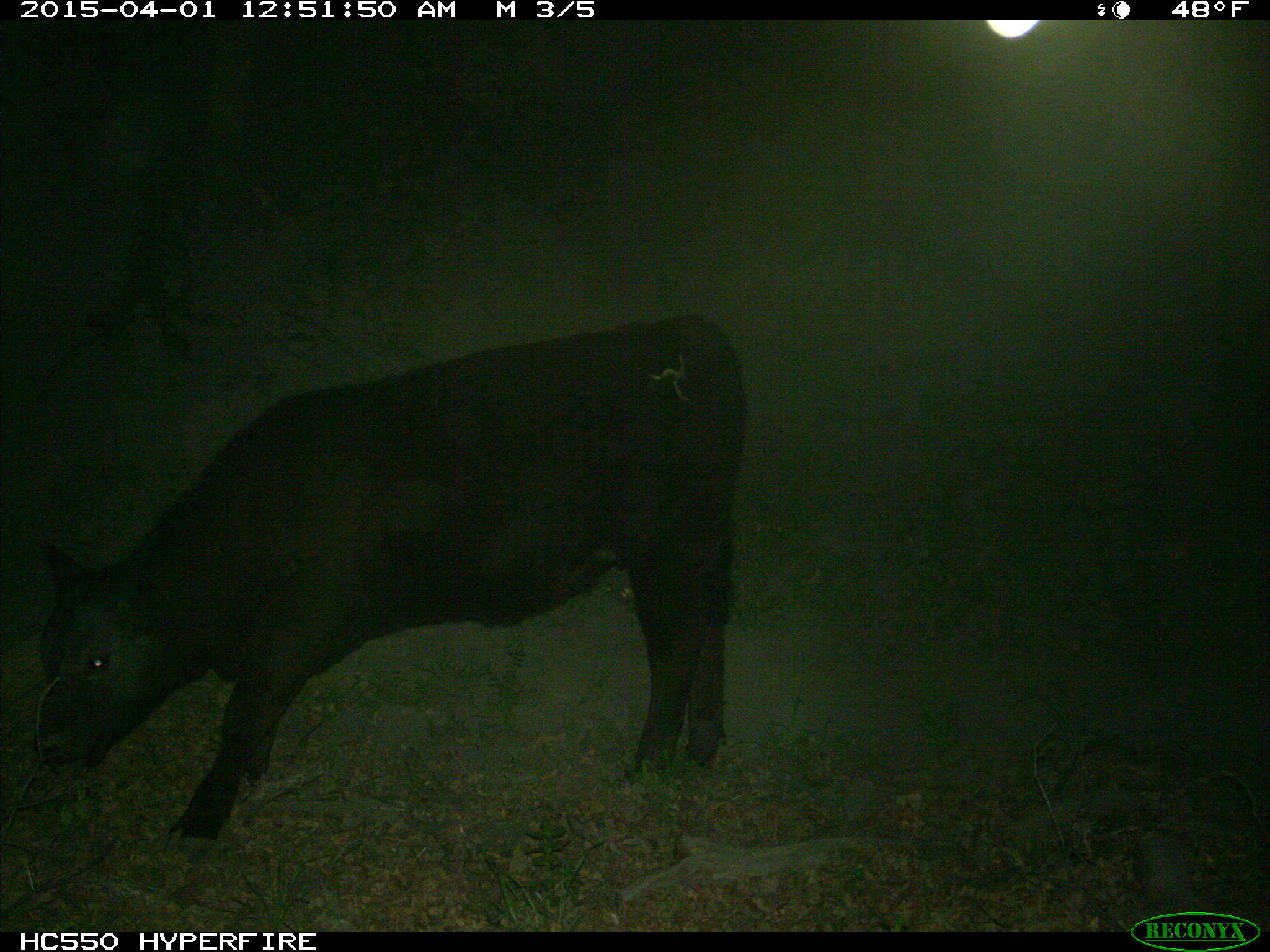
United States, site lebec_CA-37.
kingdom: Animalia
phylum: Chordata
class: Mammalia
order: Artiodactyla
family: Bovidae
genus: Bos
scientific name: Bos taurus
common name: domestic cow